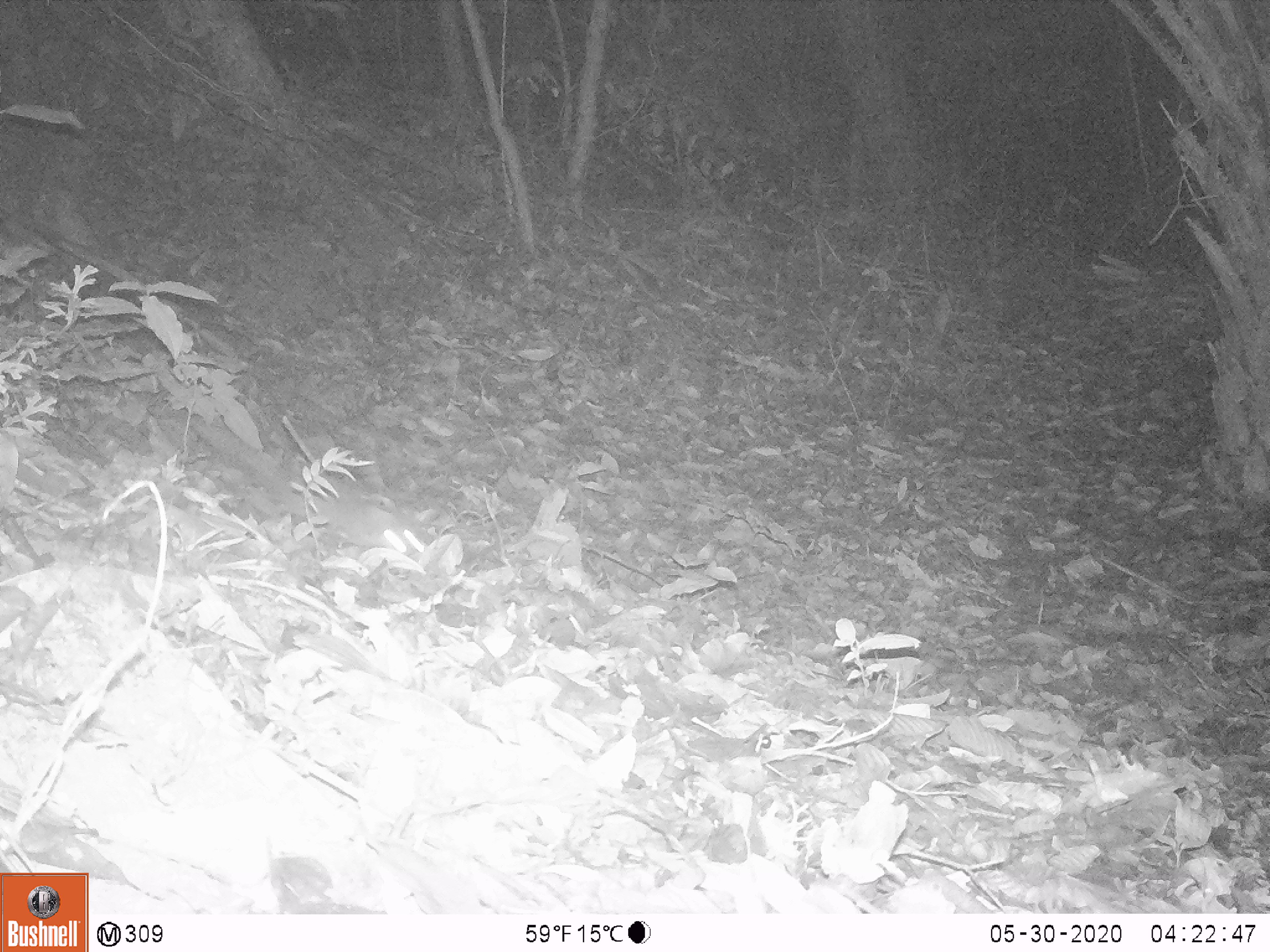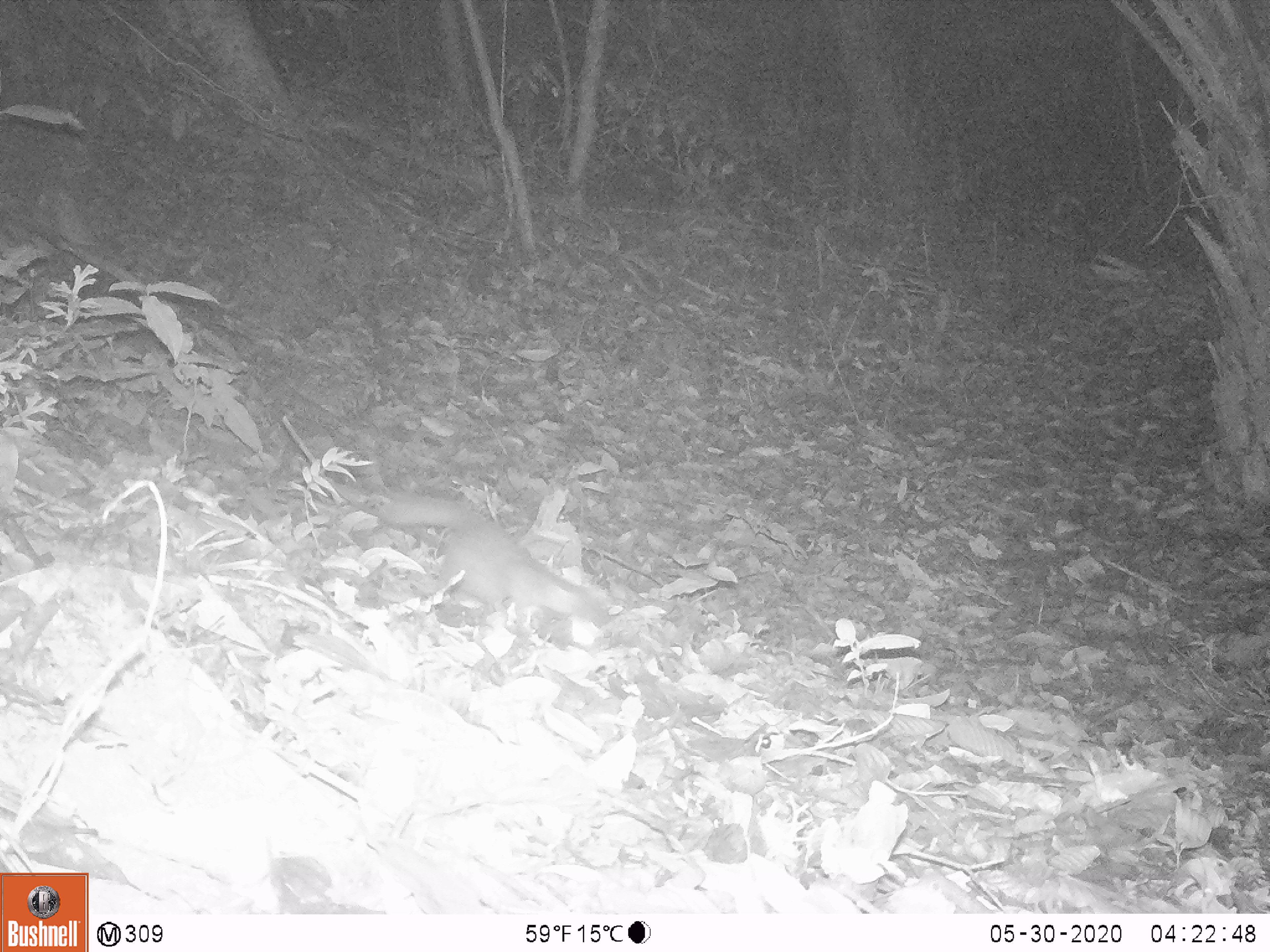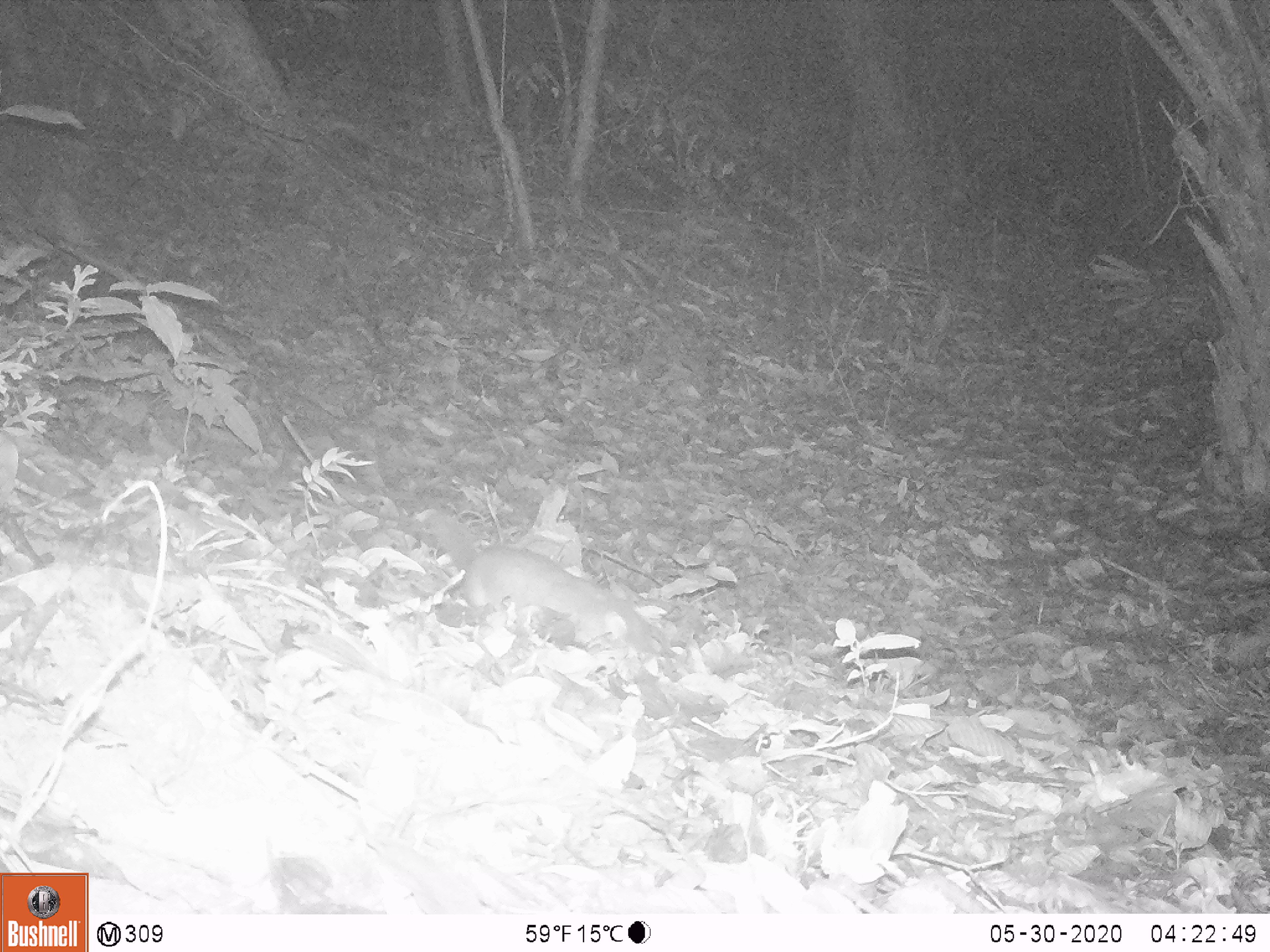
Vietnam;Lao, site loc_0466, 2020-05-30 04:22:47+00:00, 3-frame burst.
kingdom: Animalia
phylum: Chordata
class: Mammalia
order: Carnivora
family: Mustelidae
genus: Melogale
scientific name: Melogale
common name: ferret badger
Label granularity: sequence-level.